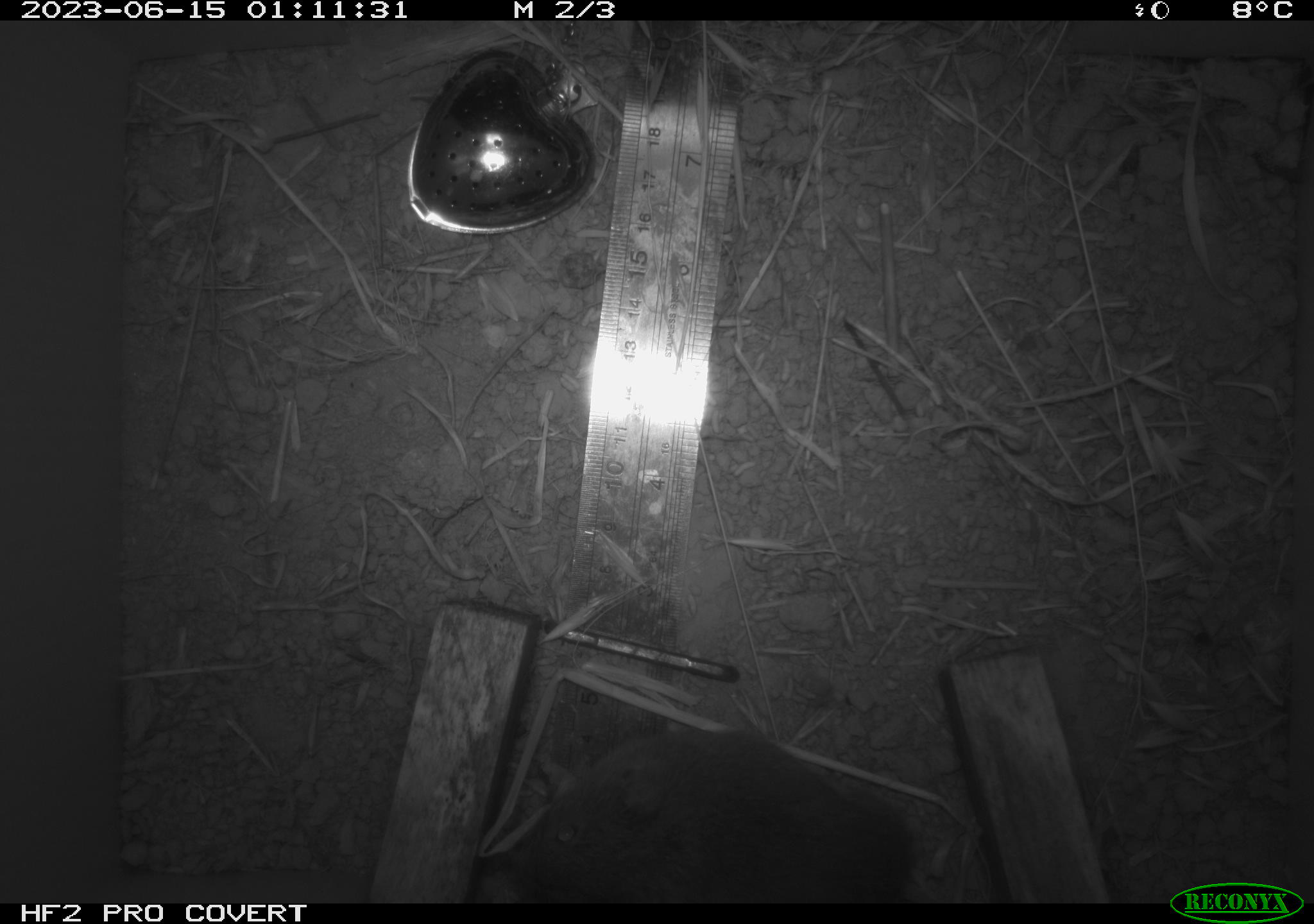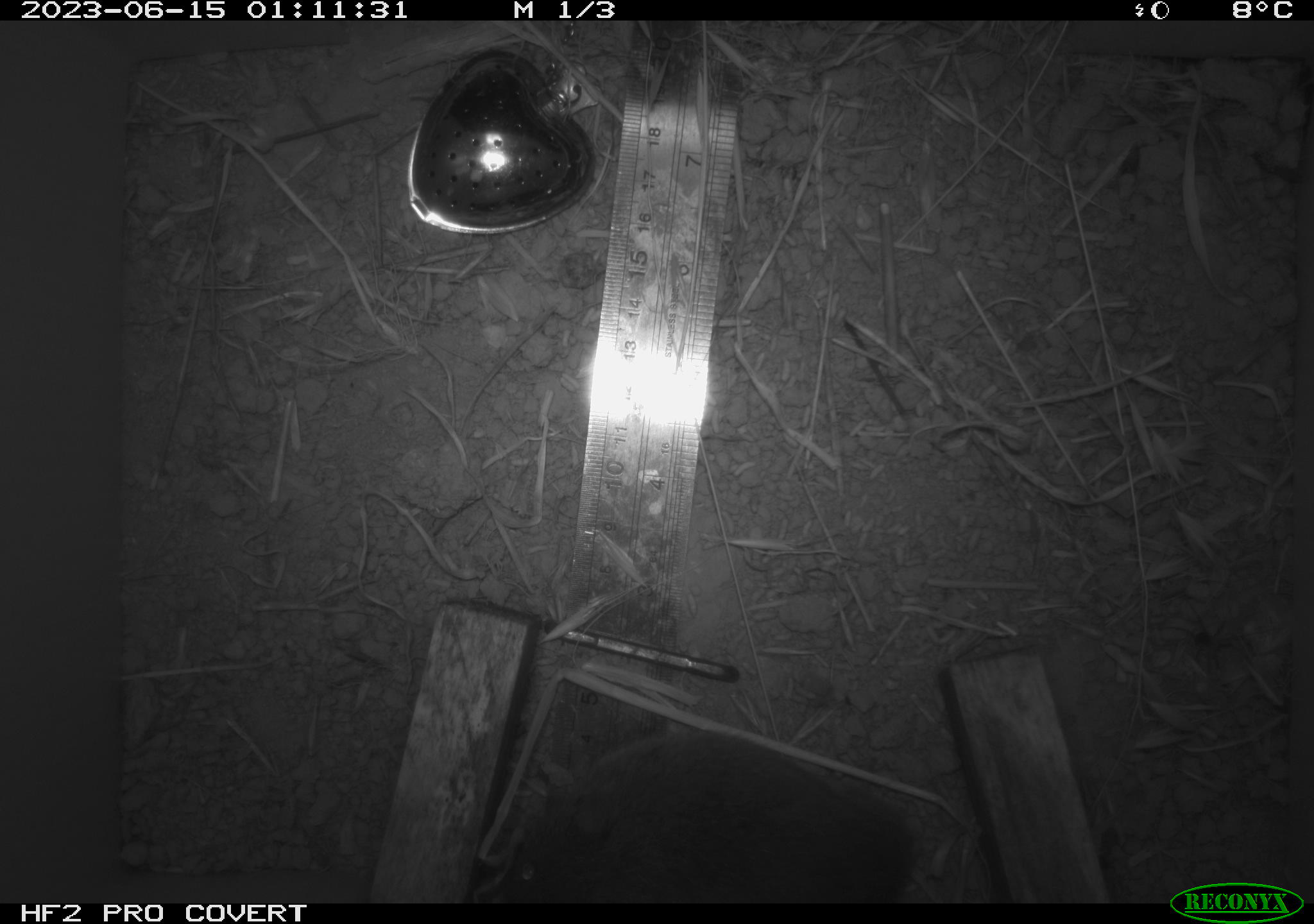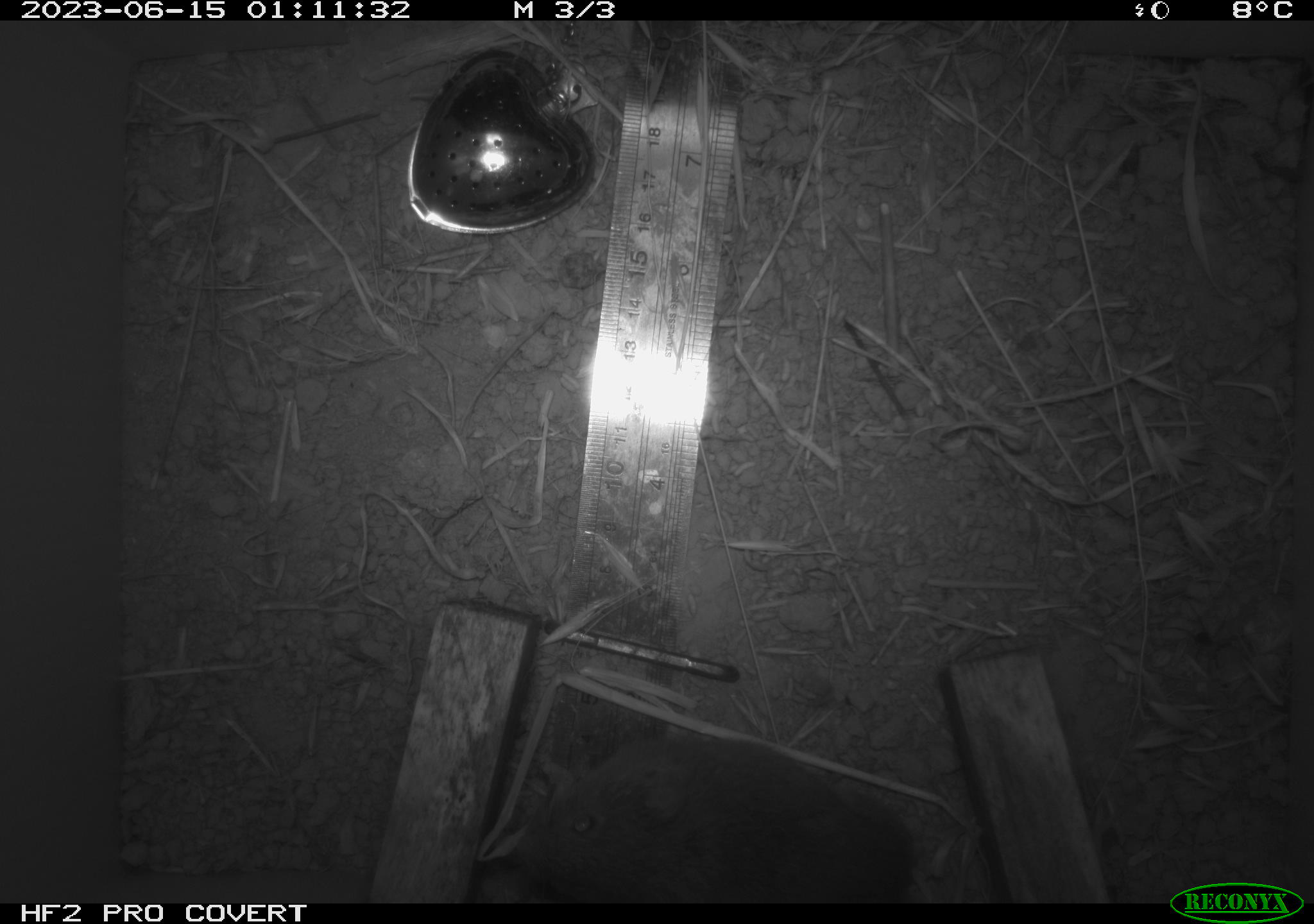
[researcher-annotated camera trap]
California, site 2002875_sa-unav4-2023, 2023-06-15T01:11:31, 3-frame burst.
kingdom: Animalia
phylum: Chordata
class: Mammalia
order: Rodentia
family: Cricetidae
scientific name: Arvicolinae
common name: voles, lemmings, and muskrats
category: arvicolinae subfamily